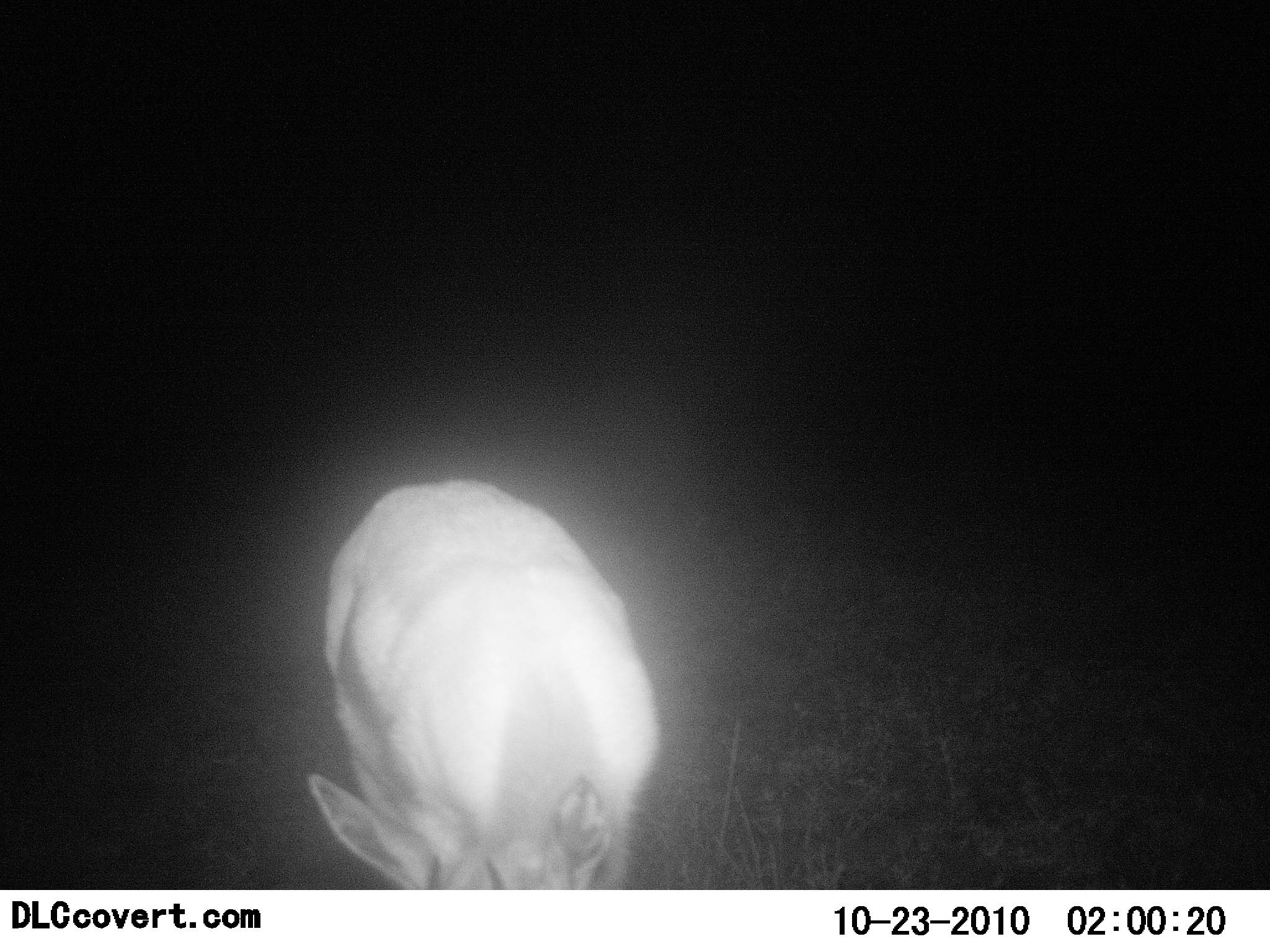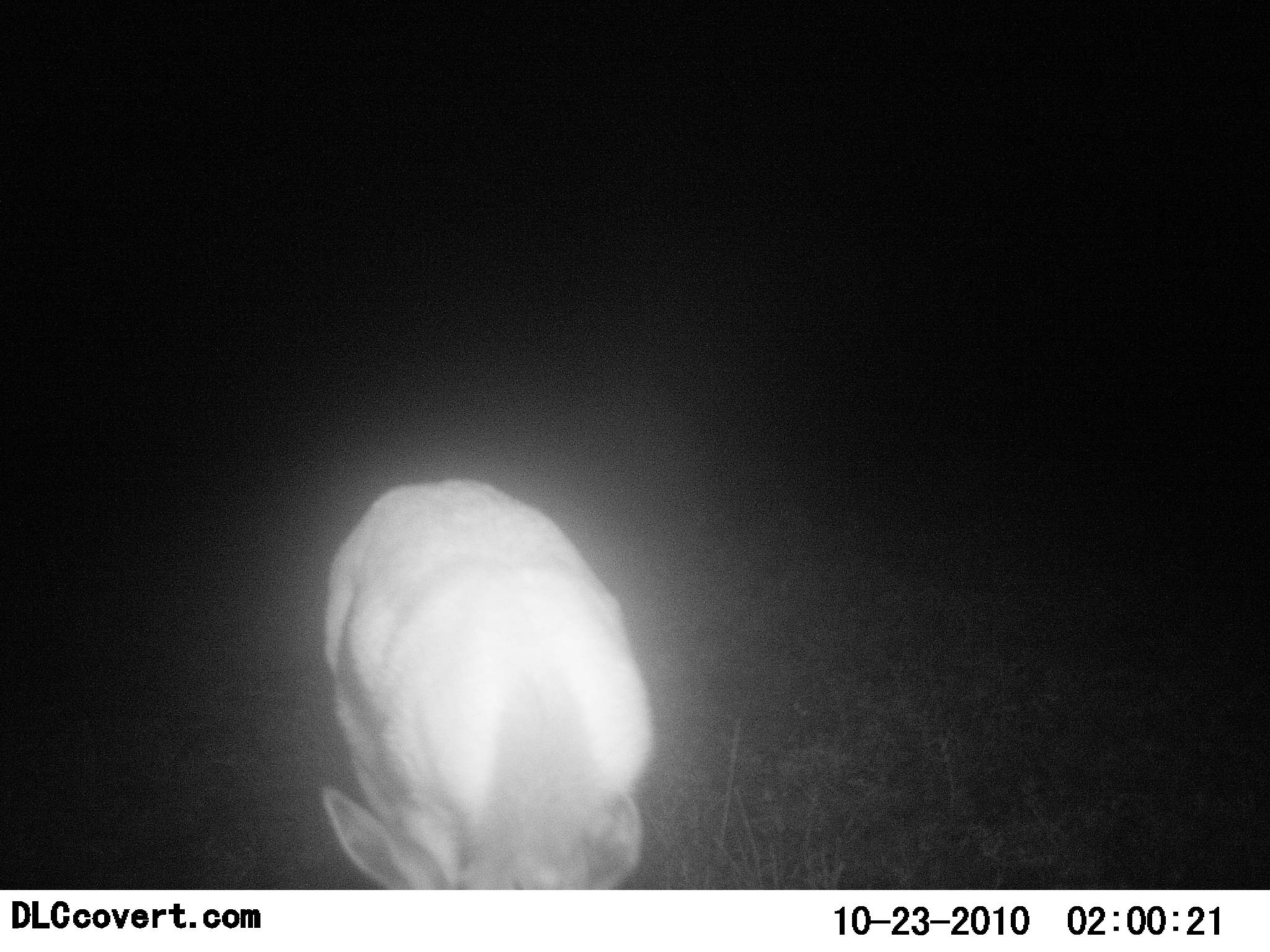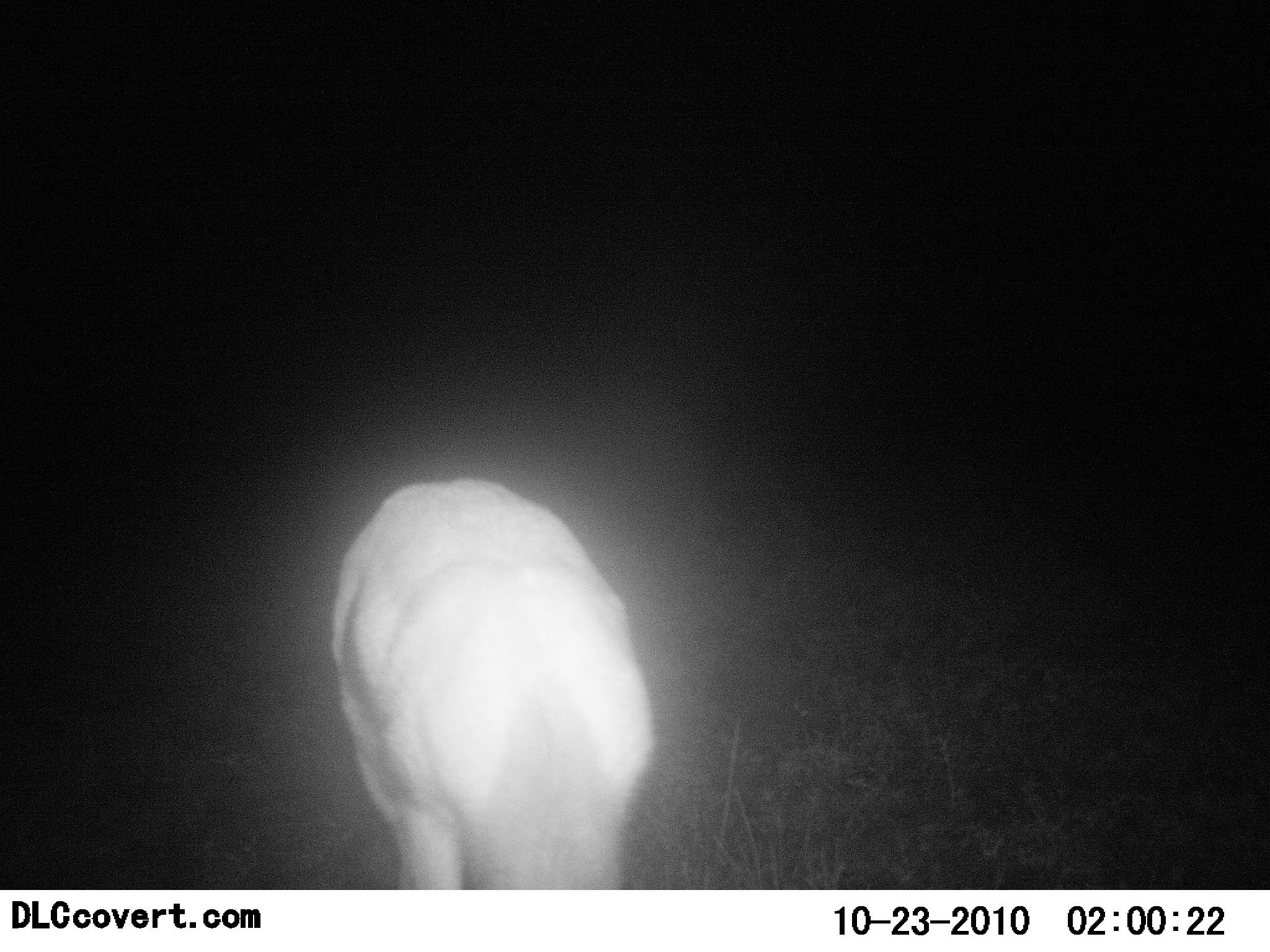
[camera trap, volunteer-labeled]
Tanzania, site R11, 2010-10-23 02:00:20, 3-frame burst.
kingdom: Animalia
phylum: Chordata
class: Mammalia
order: Artiodactyla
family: Bovidae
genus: Eudorcas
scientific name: Eudorcas thomsonii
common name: thomson's gazelle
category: gazellethomsons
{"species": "gazellethomsons (thomson's gazelle) (Eudorcas thomsonii)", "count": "1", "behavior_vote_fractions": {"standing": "50%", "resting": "0%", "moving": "12%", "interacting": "0%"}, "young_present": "12%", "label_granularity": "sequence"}